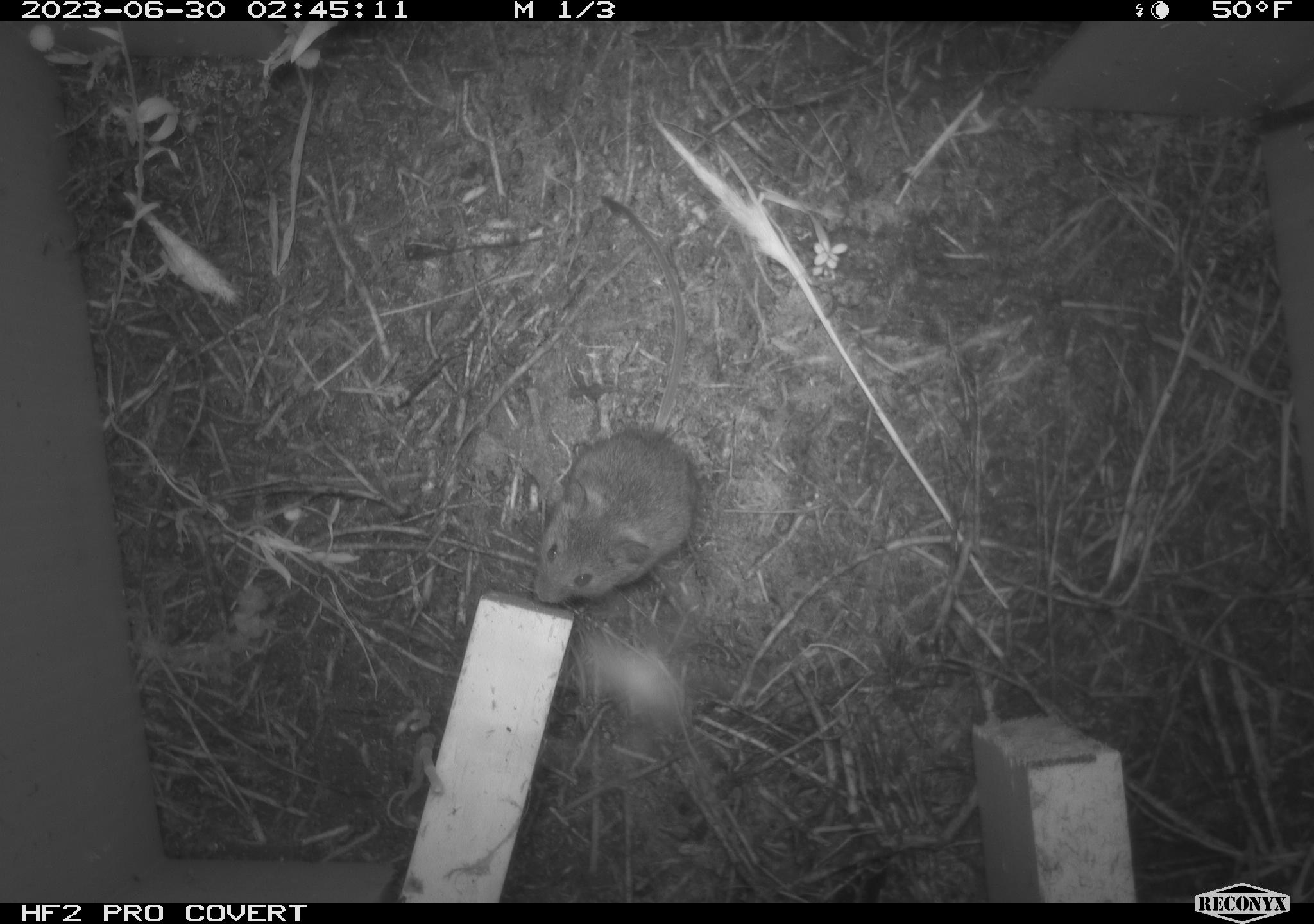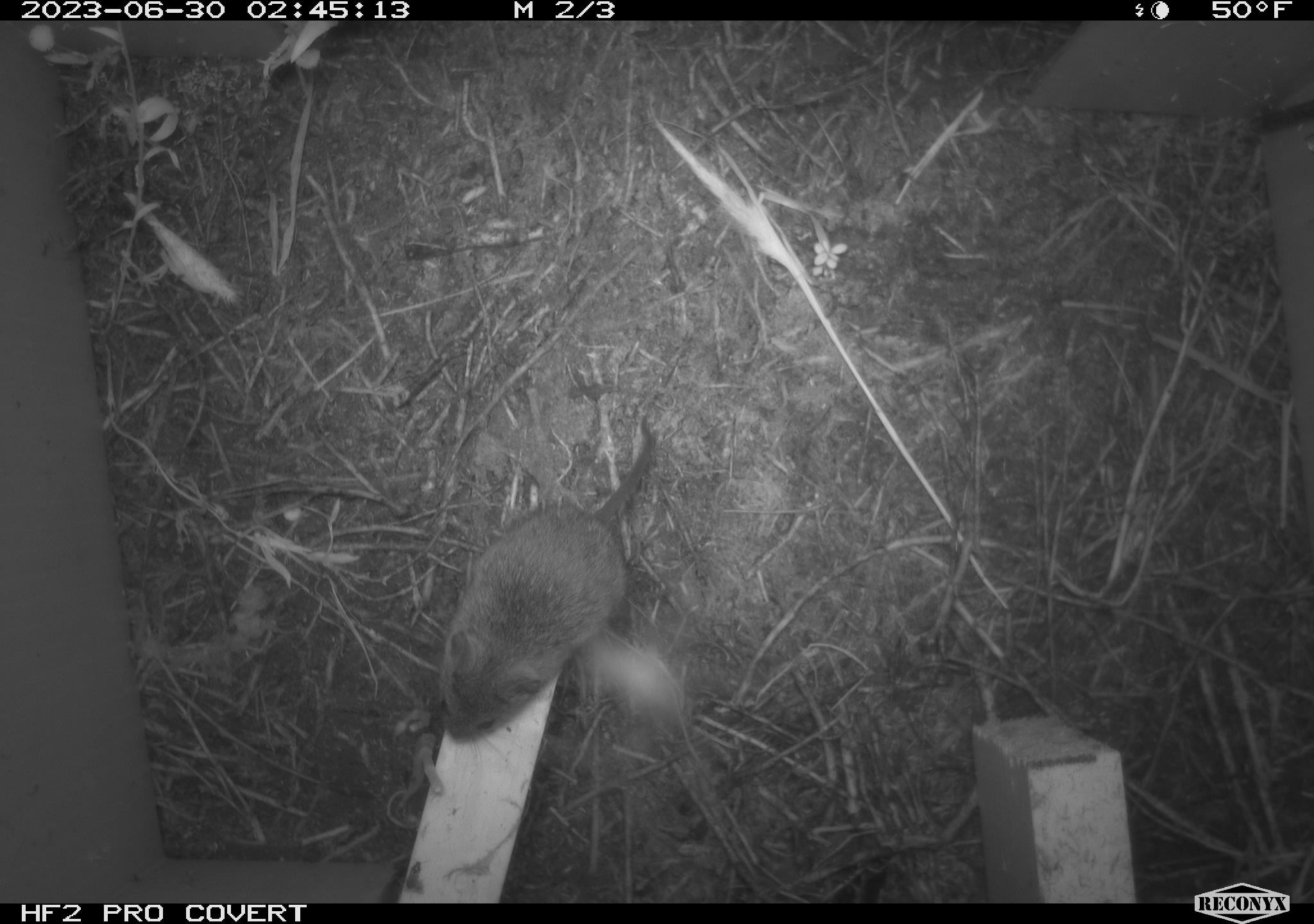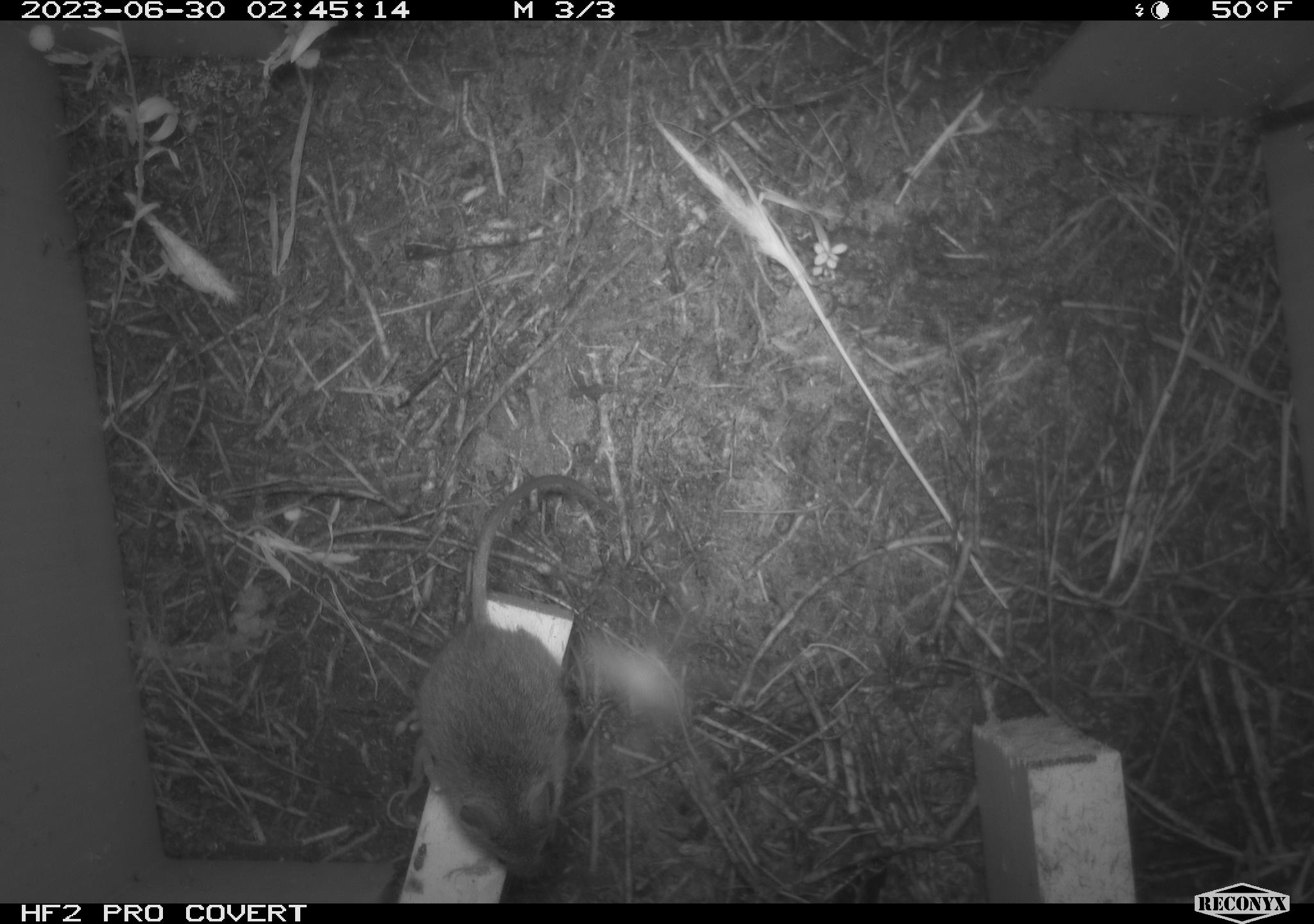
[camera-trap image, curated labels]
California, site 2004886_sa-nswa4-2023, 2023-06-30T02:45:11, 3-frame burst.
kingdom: Animalia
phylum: Chordata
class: Mammalia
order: Rodentia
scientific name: Rodentia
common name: mouse species